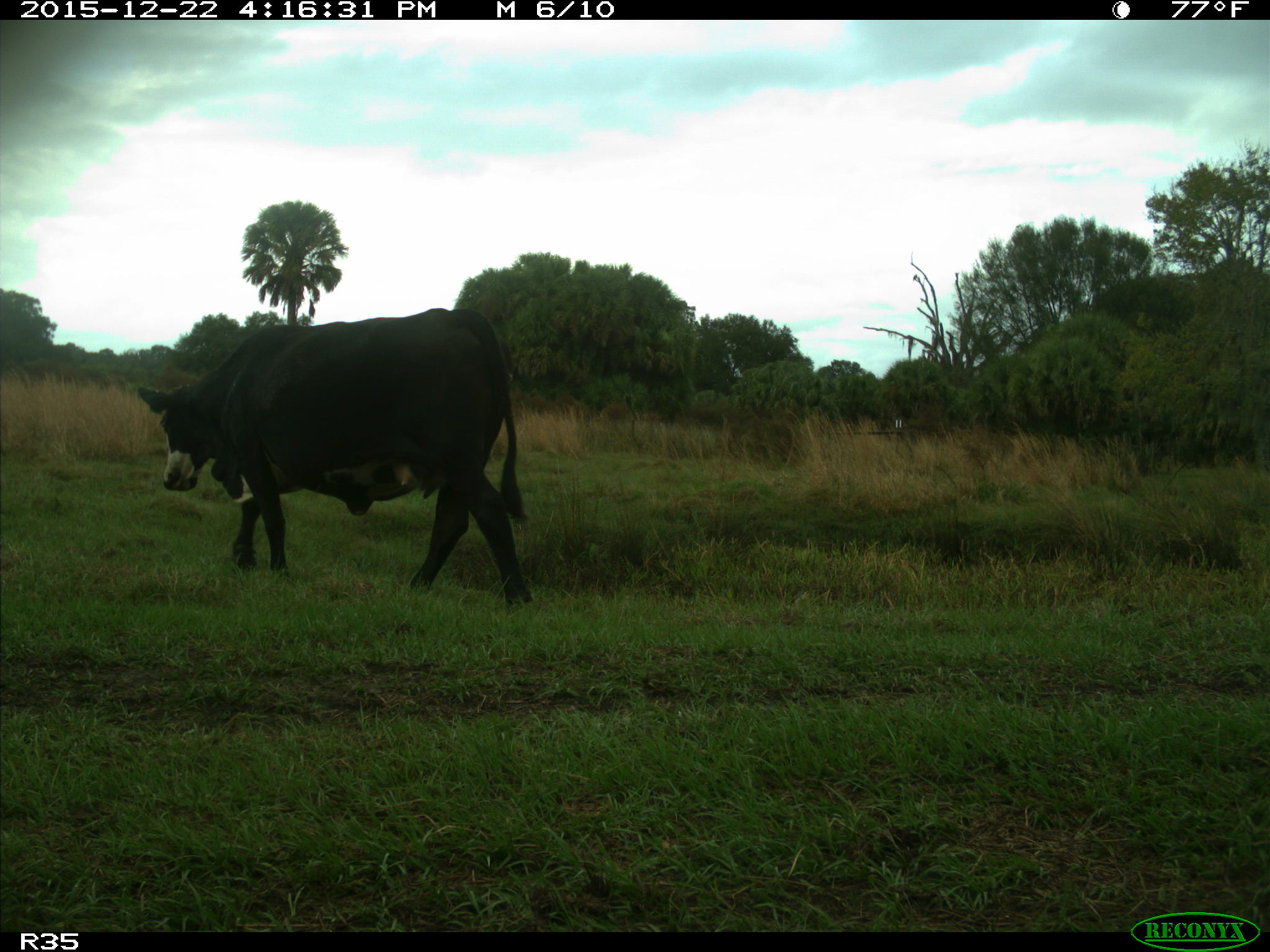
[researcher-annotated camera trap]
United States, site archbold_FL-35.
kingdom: Animalia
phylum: Chordata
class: Mammalia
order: Artiodactyla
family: Bovidae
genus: Bos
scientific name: Bos taurus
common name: domestic cow